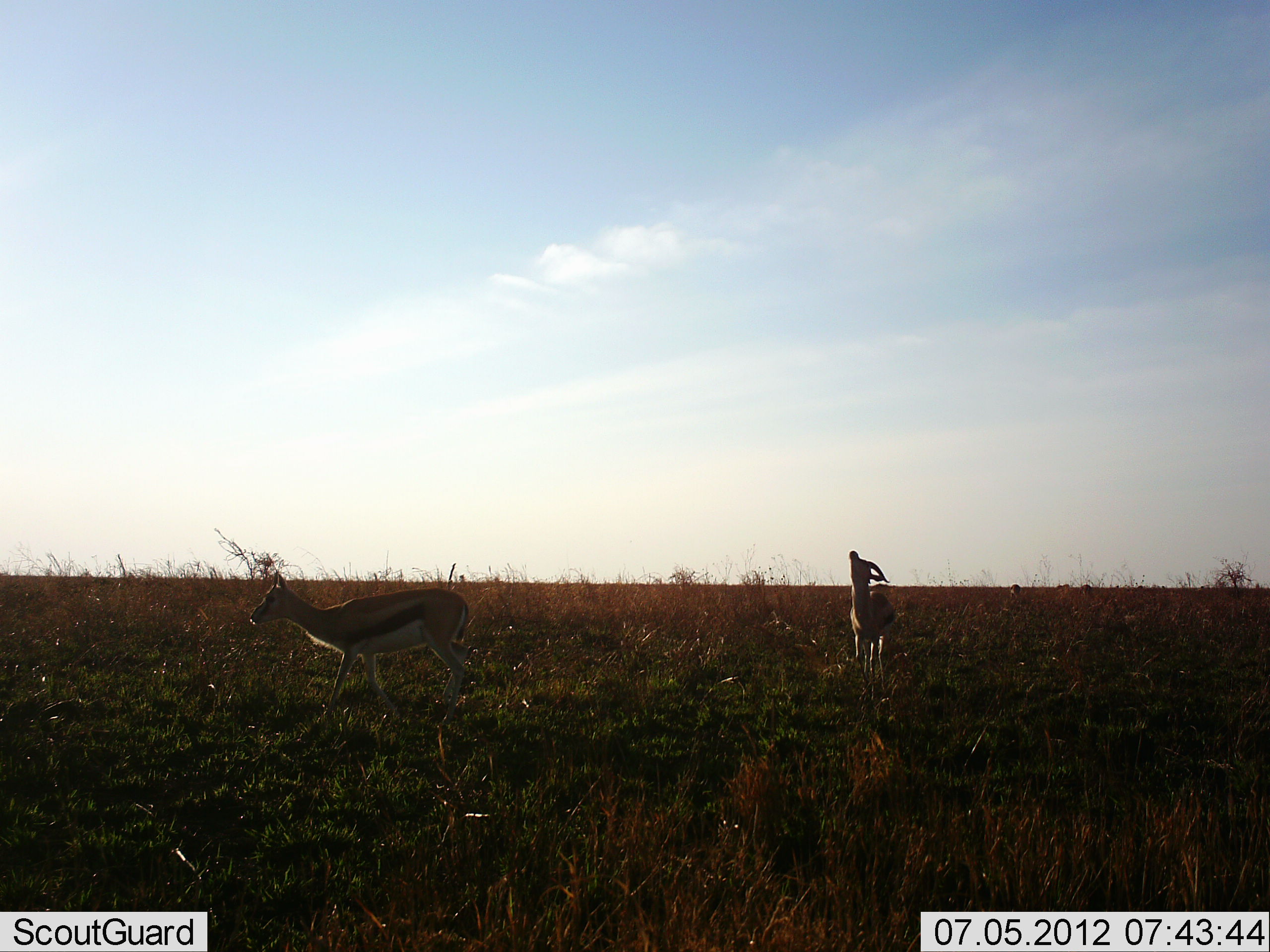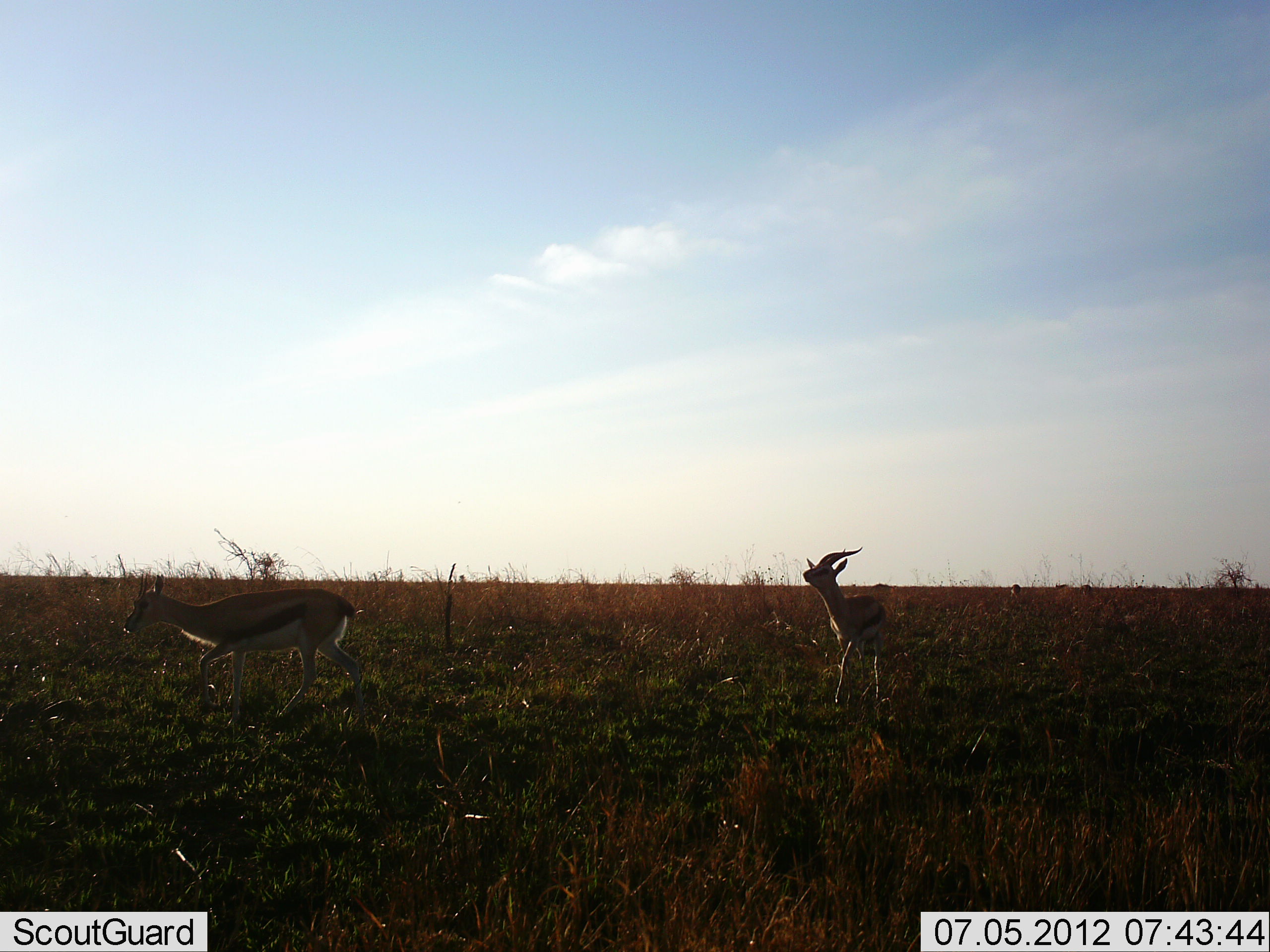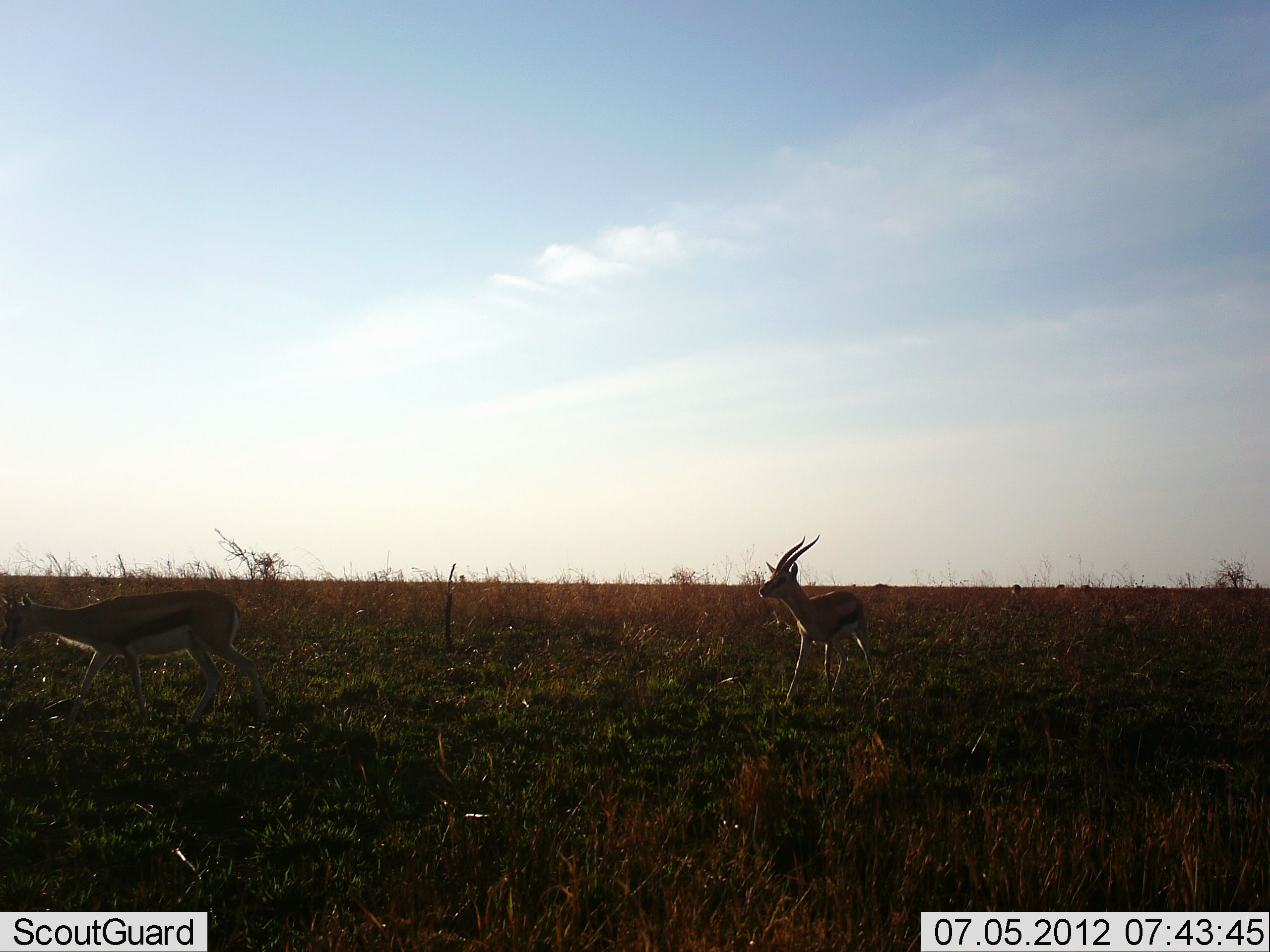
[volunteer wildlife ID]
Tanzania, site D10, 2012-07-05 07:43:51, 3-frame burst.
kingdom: Animalia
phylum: Chordata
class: Mammalia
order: Artiodactyla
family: Bovidae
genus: Eudorcas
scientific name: Eudorcas thomsonii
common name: thomson's gazelle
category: gazellethomsons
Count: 2.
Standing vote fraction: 10%.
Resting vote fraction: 0%.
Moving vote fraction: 90%.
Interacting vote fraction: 30%.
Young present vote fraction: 0%.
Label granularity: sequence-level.